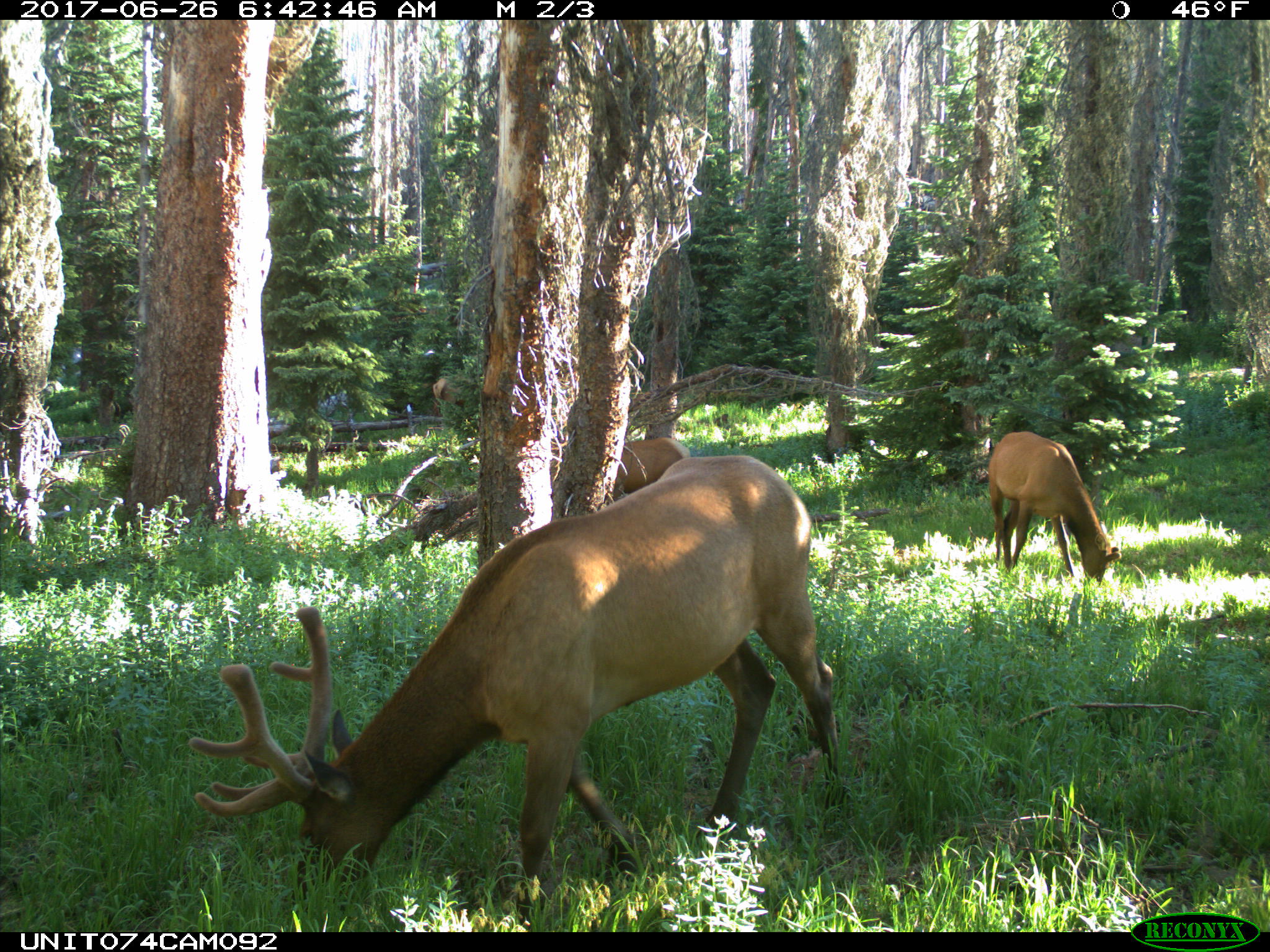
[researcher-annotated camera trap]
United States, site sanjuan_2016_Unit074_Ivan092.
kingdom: Animalia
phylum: Chordata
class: Mammalia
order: Artiodactyla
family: Cervidae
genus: Cervus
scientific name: Cervus elaphus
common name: red deer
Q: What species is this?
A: Cervus elaphus (red deer).